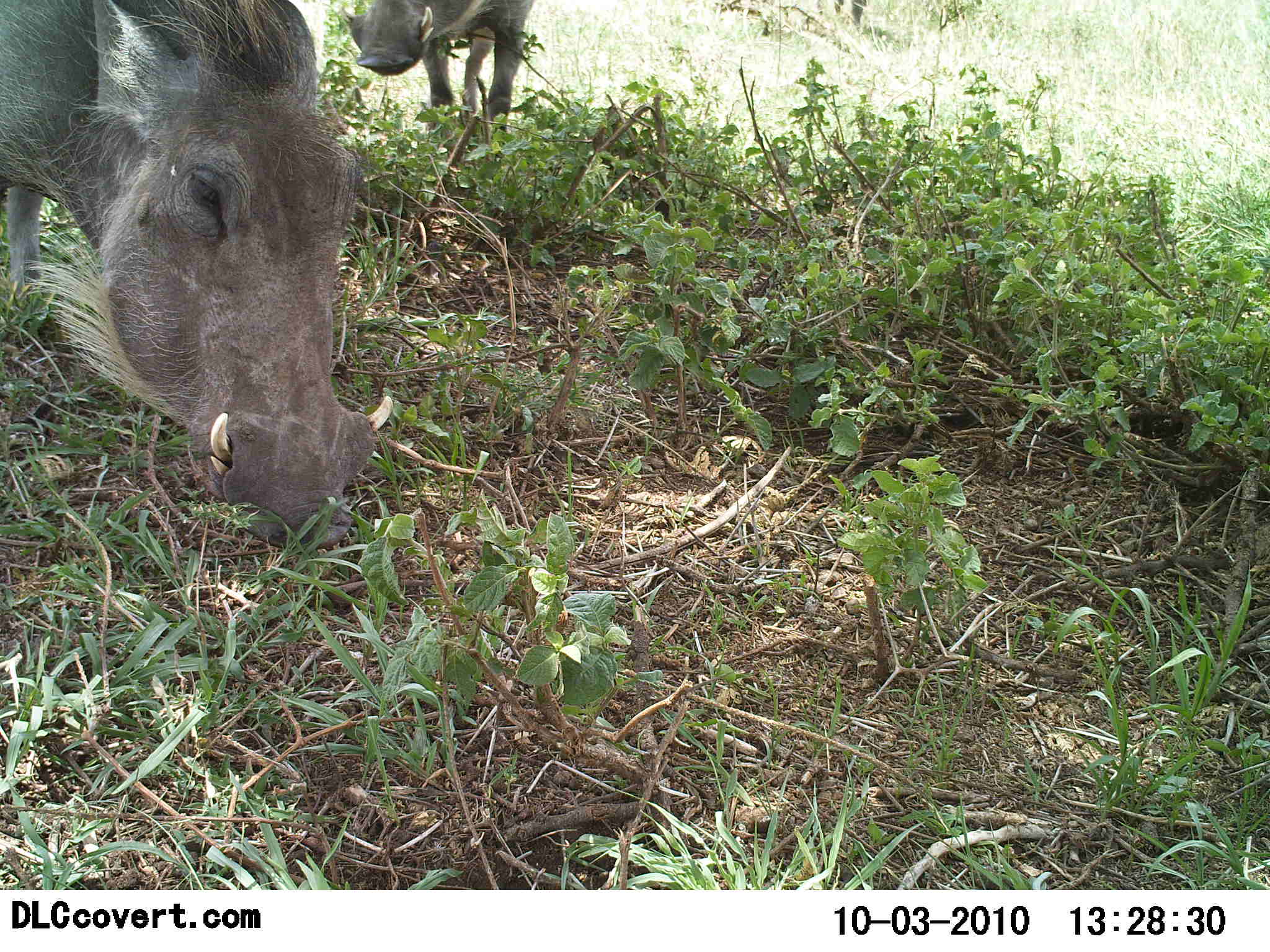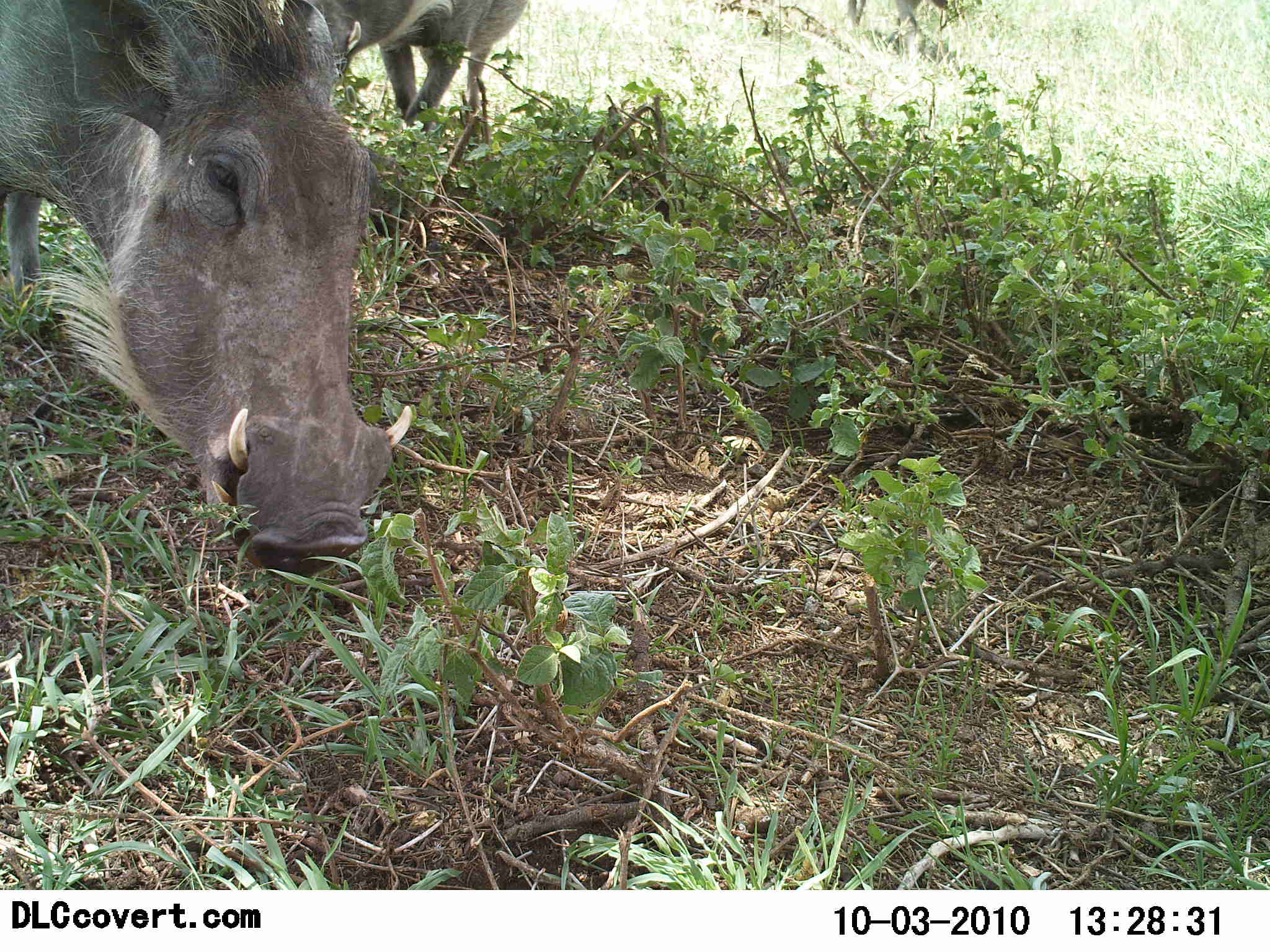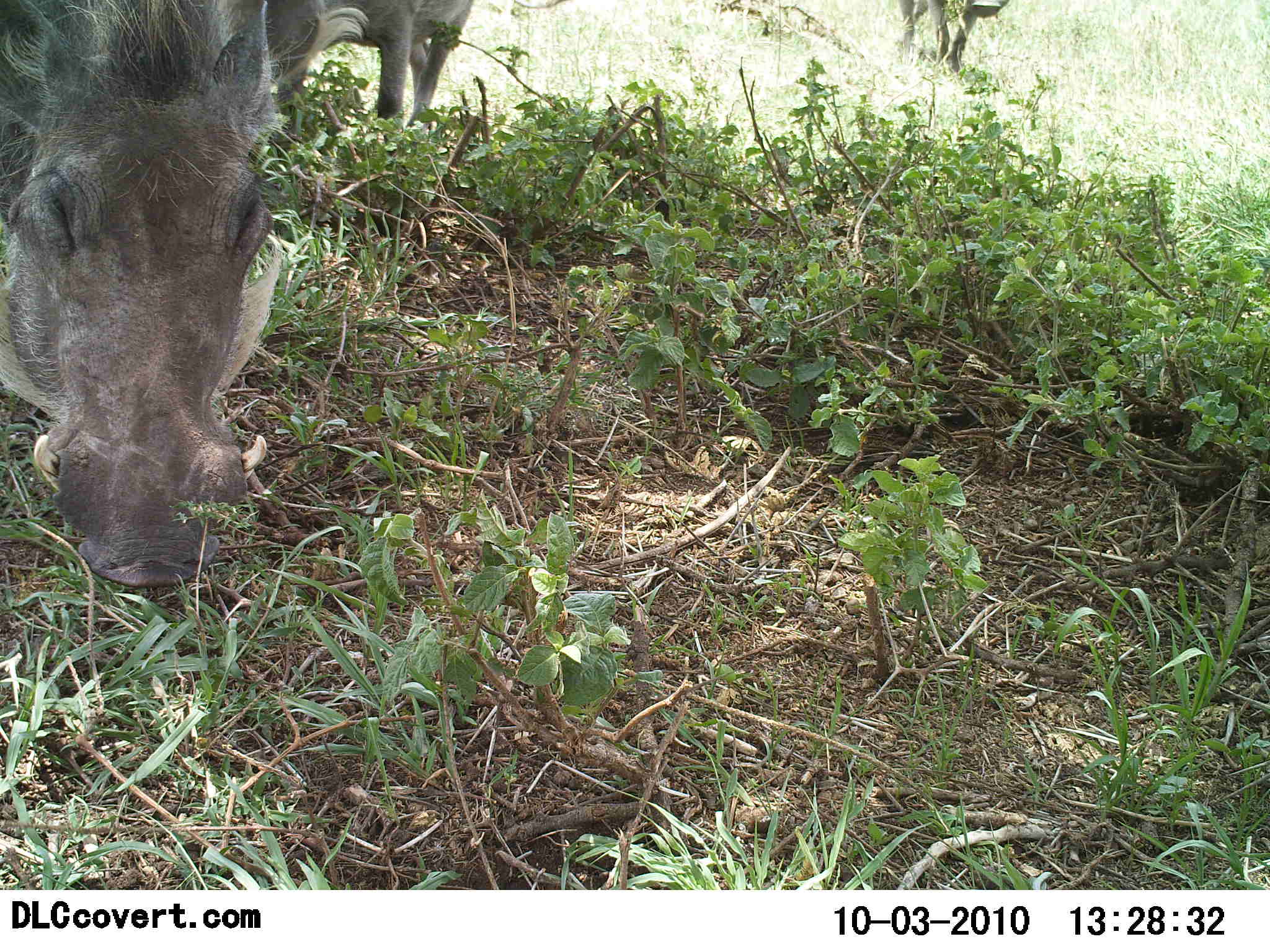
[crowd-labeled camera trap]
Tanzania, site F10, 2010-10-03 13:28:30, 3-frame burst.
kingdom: Animalia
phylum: Chordata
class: Mammalia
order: Artiodactyla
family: Suidae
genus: Phacochoerus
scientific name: Phacochoerus africanus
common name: warthog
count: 3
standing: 15%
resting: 0%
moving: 54%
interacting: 0%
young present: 0%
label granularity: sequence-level